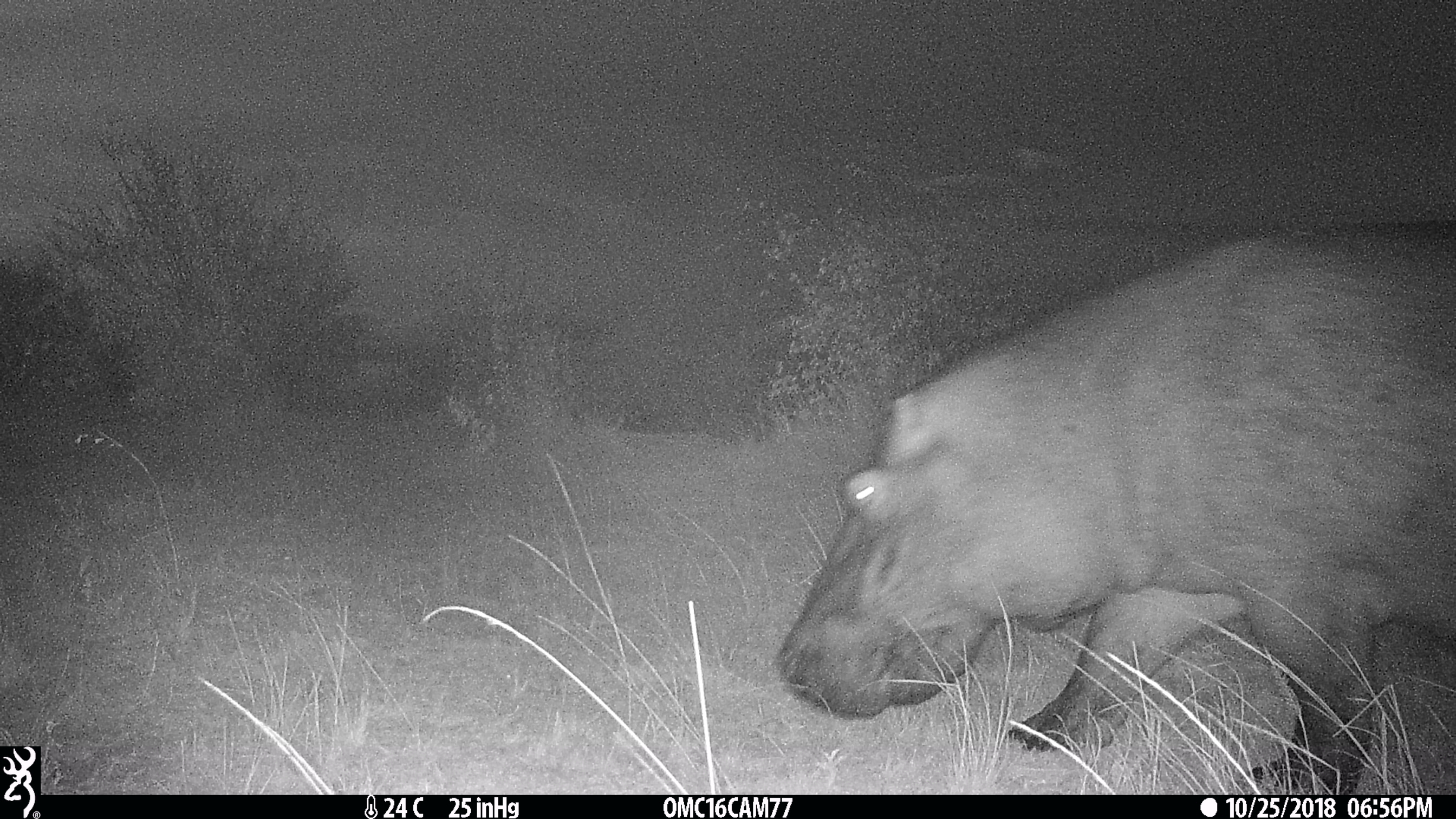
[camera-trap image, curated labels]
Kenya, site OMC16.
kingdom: Animalia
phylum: Chordata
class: Mammalia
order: Artiodactyla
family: Hippopotamidae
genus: Hippopotamus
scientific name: Hippopotamus amphibius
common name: hippopotamus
Hippopotamus (Hippopotamus amphibius).